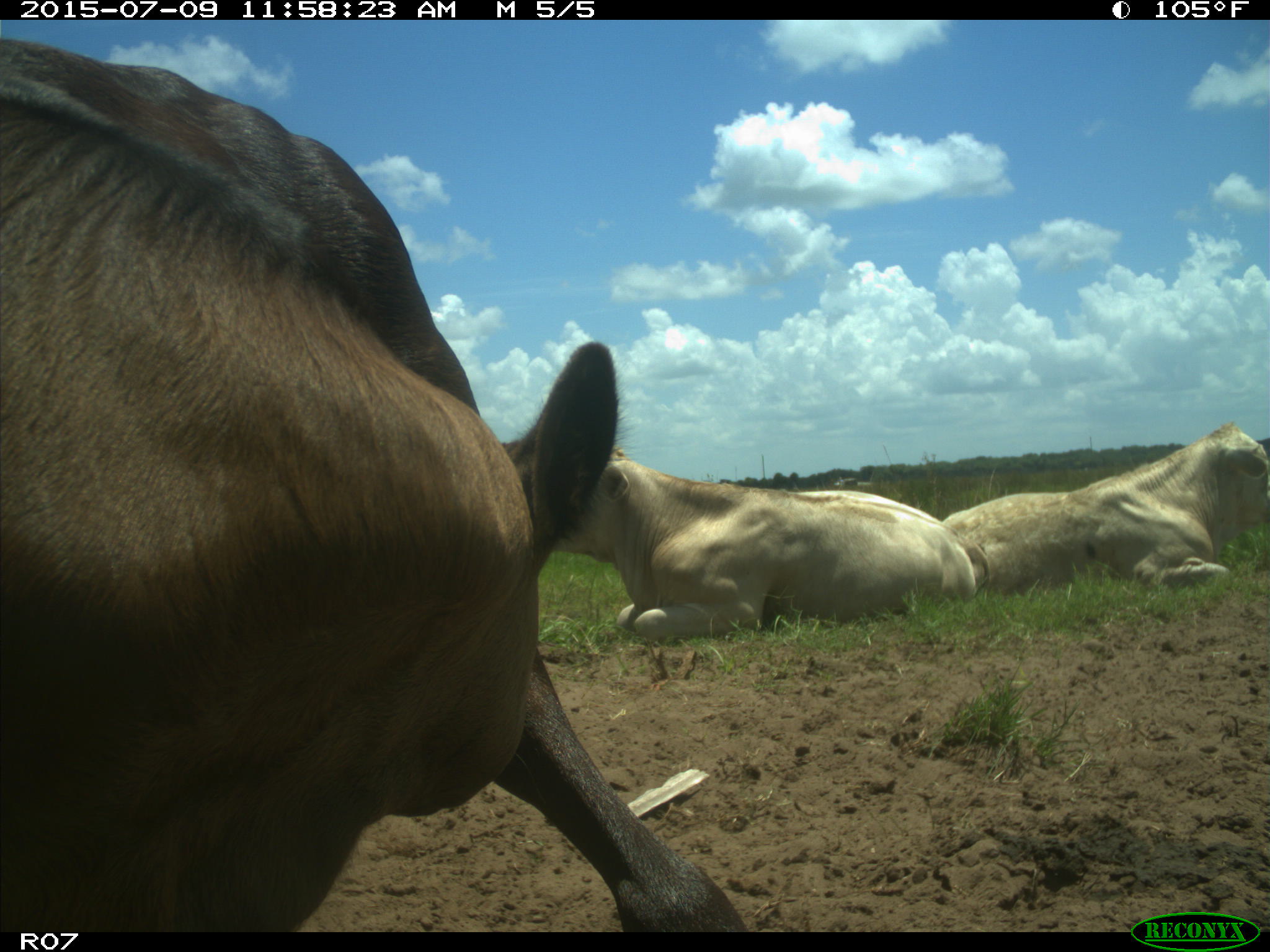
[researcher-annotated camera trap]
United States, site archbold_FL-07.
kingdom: Animalia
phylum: Chordata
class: Mammalia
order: Artiodactyla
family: Bovidae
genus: Bos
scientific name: Bos taurus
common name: domestic cow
Bos taurus (domestic cow).